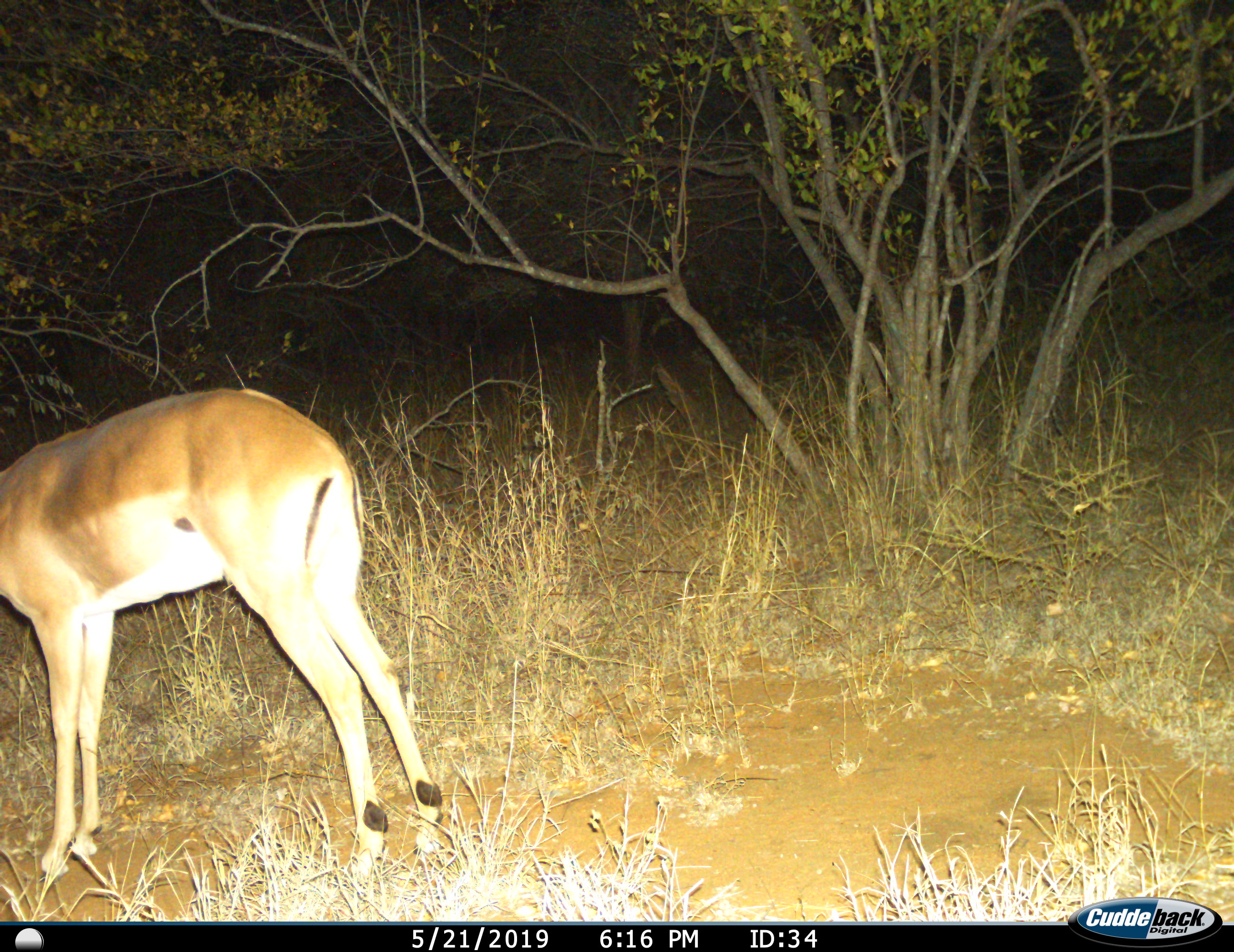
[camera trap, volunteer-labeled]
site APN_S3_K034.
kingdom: Animalia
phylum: Chordata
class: Mammalia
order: Artiodactyla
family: Bovidae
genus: Aepyceros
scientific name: Aepyceros melampus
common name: impala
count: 1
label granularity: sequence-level